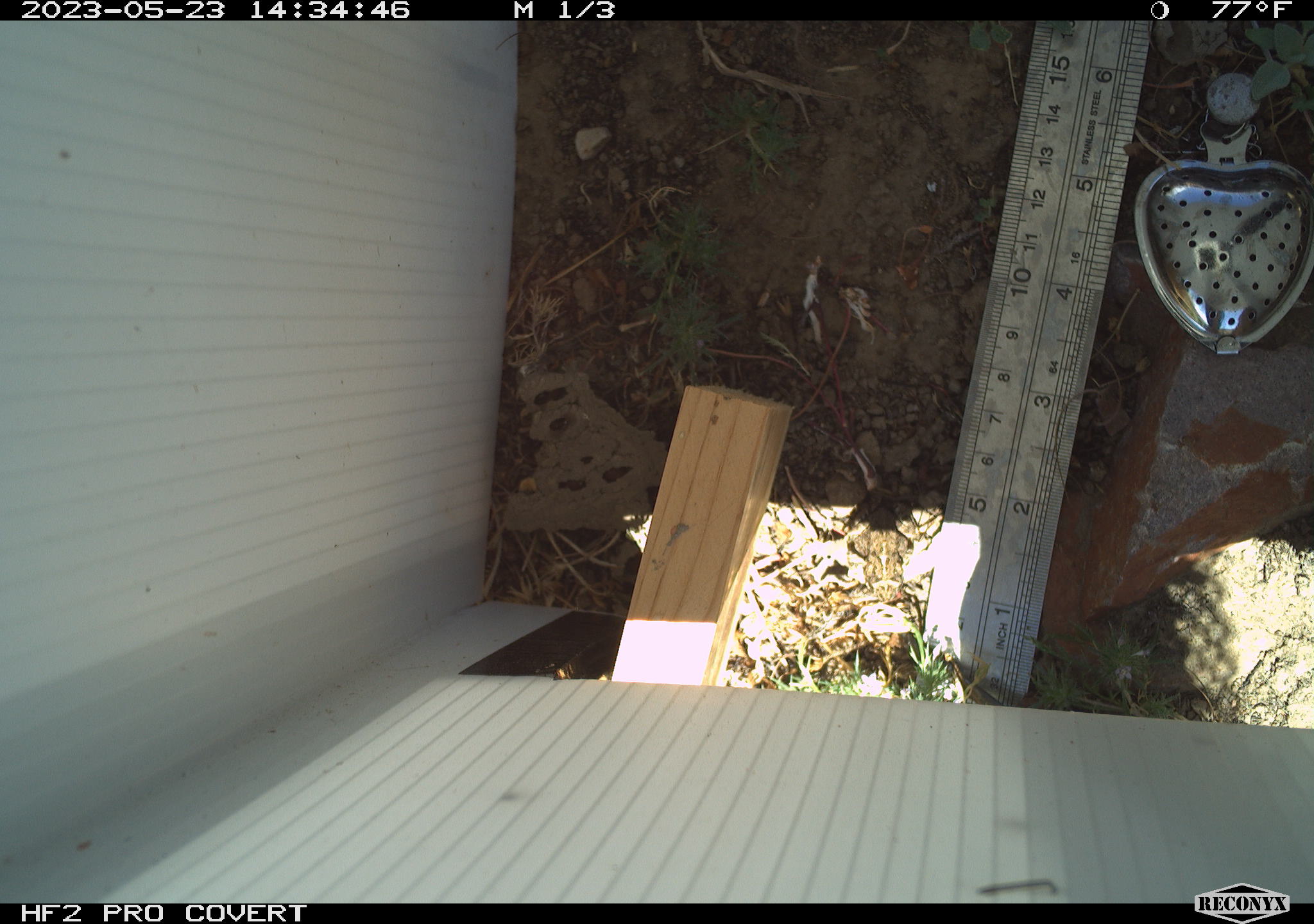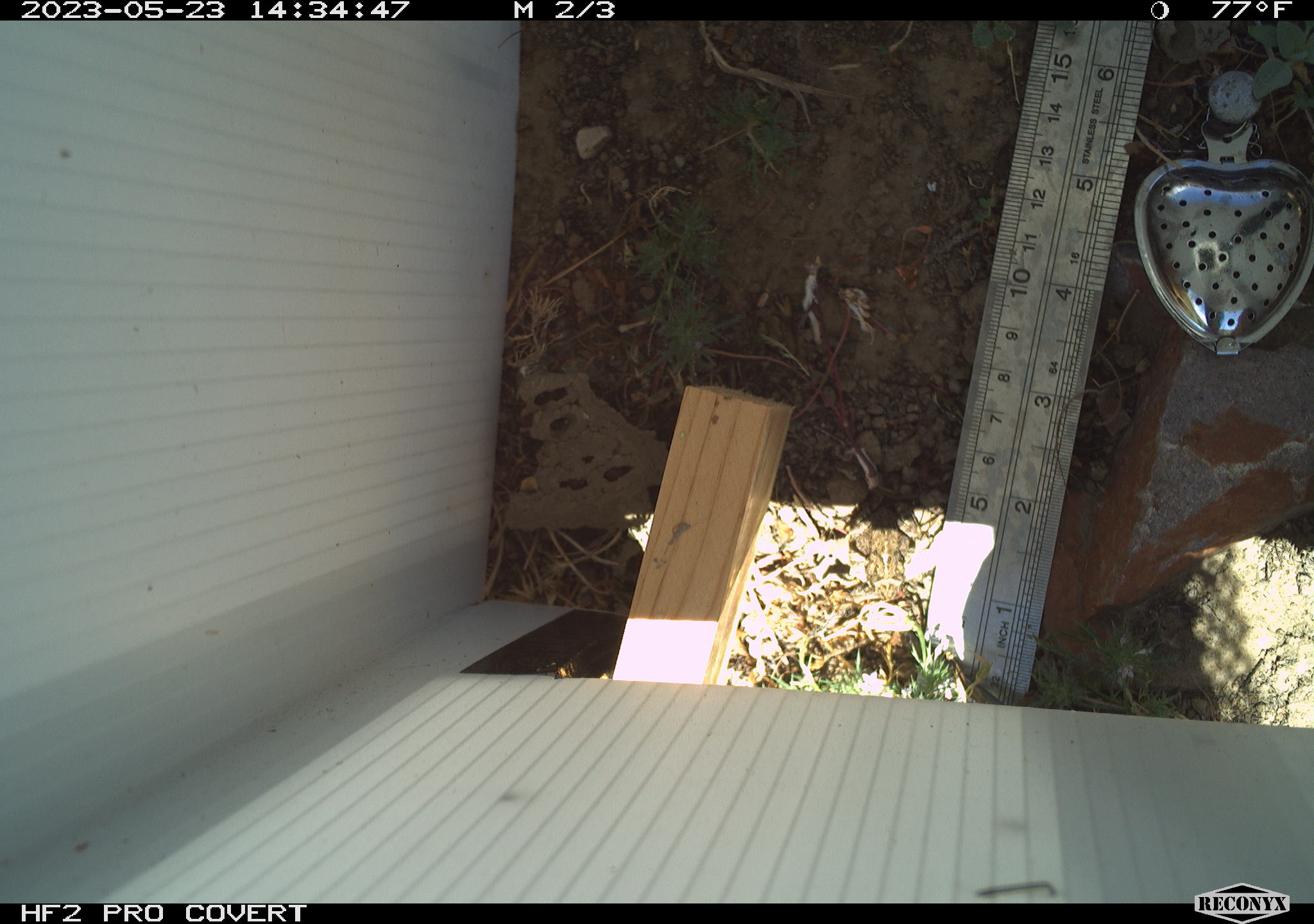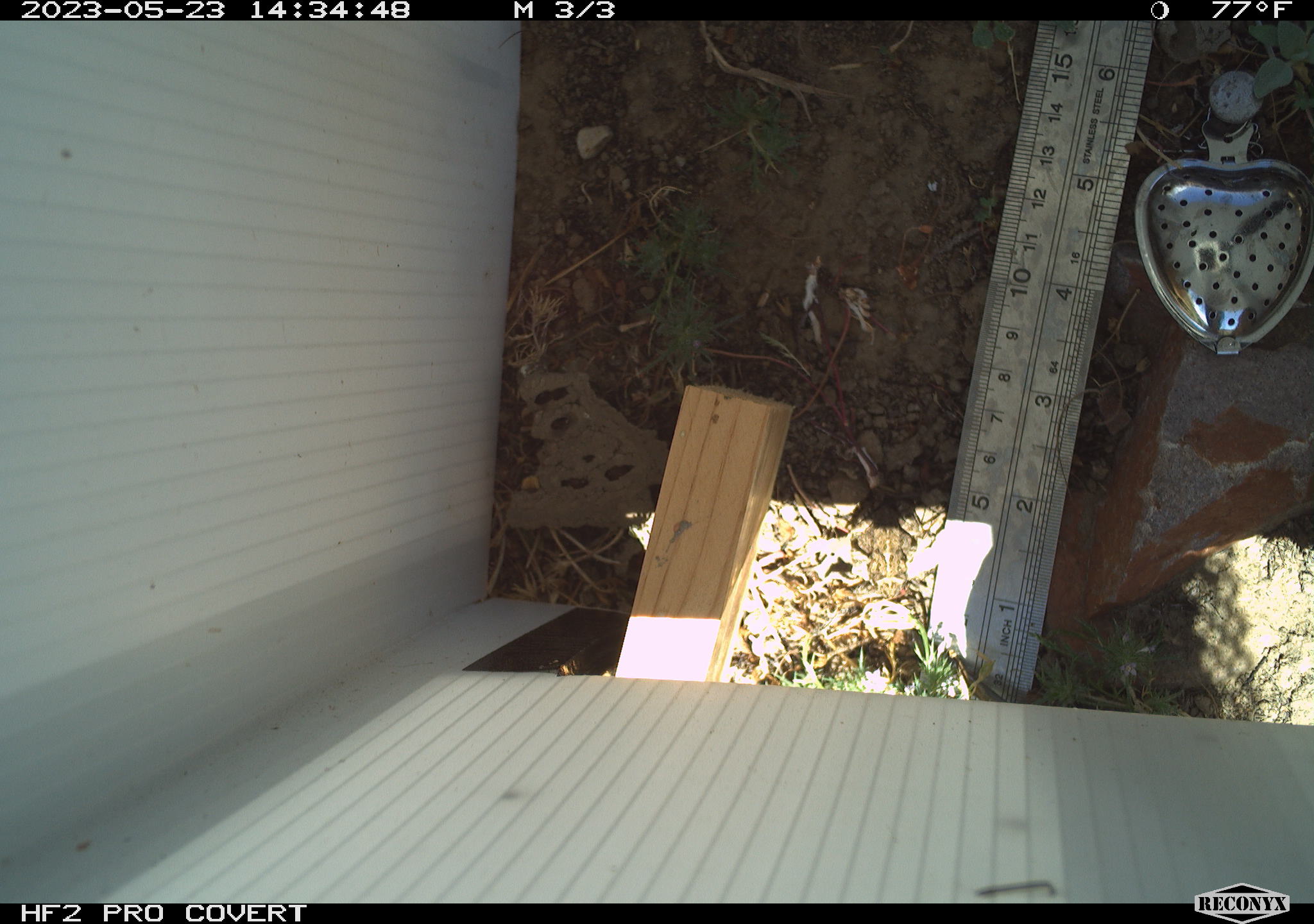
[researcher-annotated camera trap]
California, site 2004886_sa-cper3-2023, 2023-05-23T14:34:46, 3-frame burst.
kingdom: Animalia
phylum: Chordata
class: Amphibia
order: Anura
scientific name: Anura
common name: frogs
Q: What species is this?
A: Frogs (Anura).